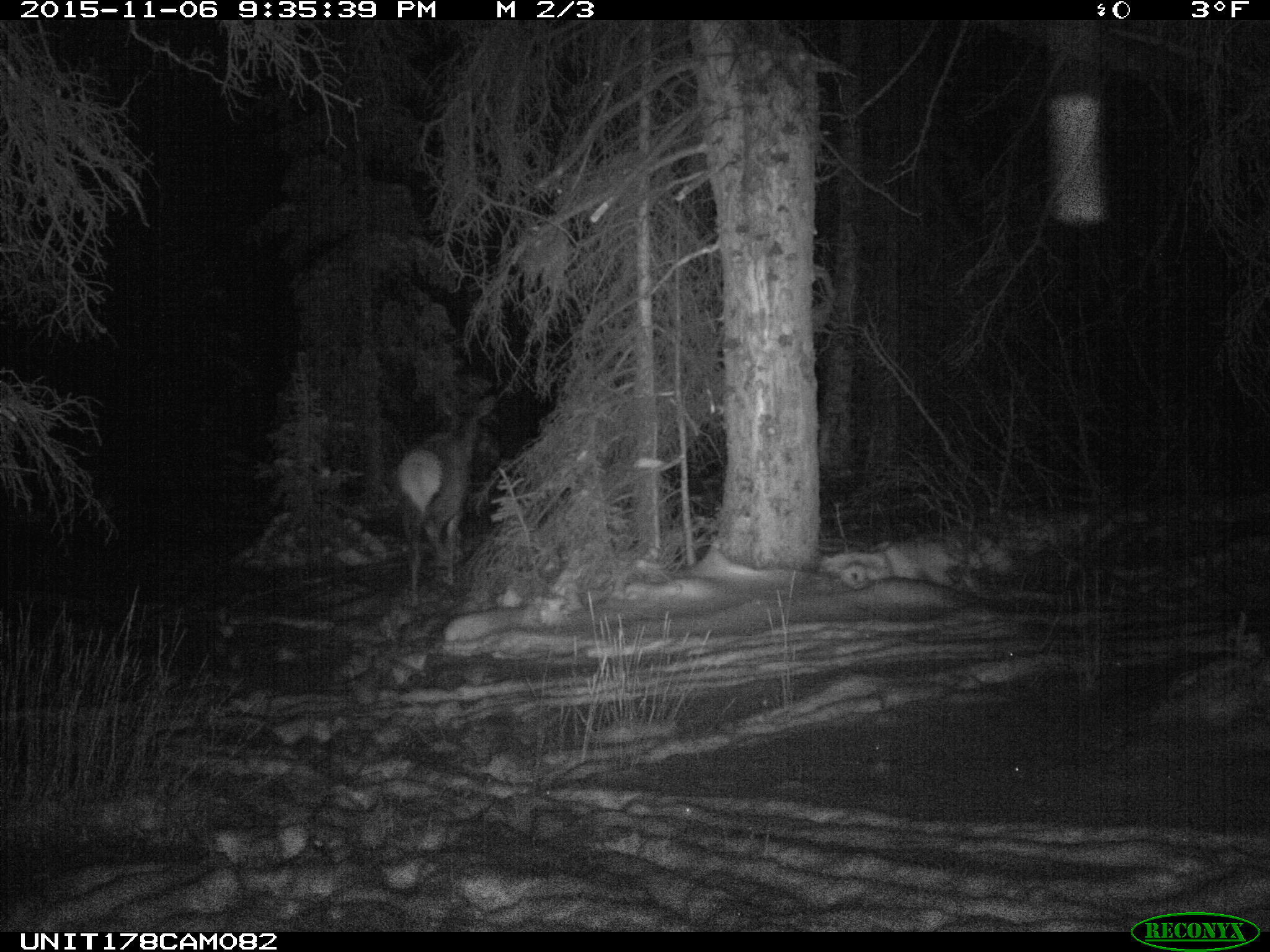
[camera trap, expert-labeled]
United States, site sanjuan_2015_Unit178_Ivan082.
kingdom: Animalia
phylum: Chordata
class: Mammalia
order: Artiodactyla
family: Cervidae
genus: Cervus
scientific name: Cervus elaphus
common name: red deer